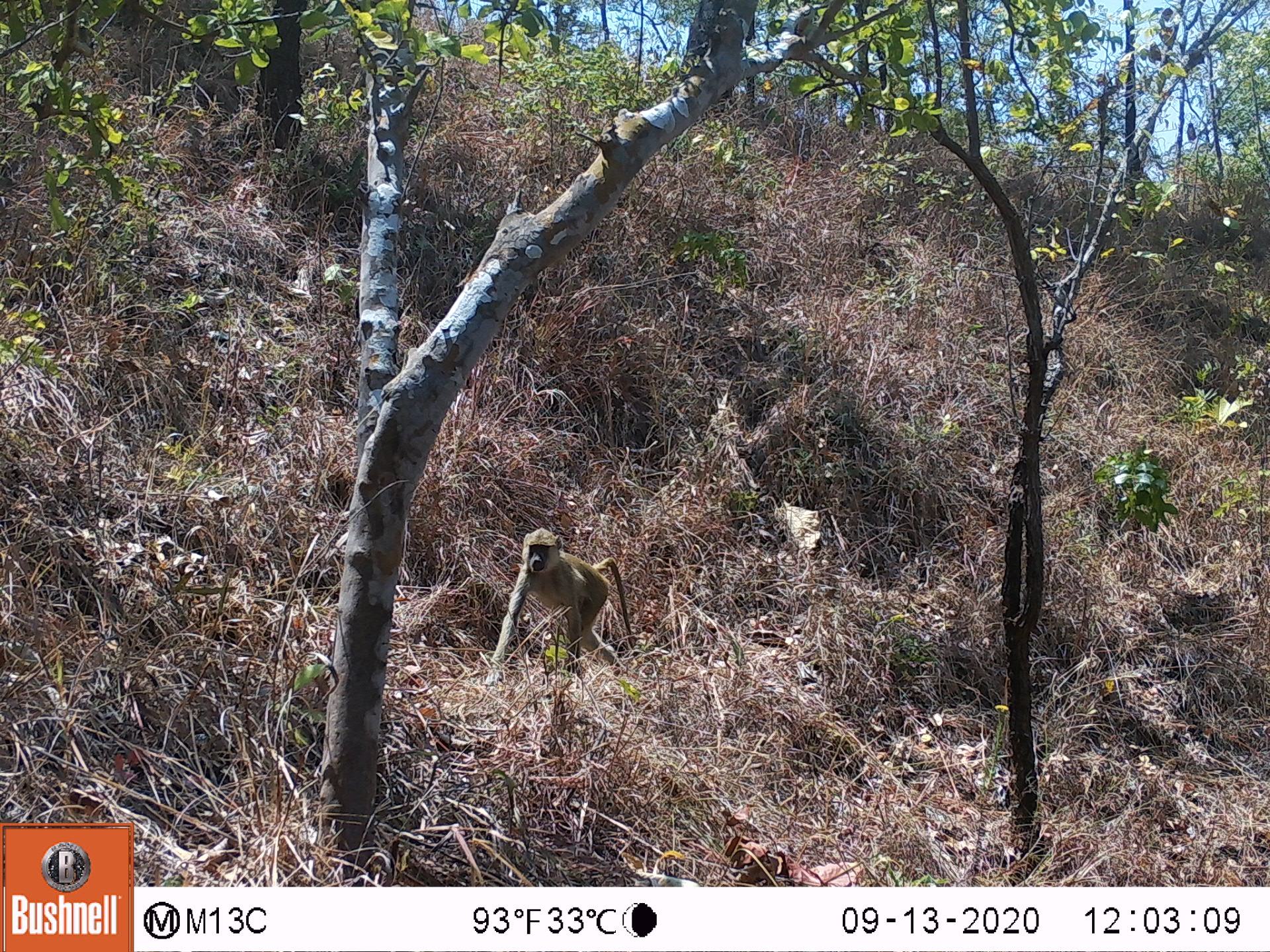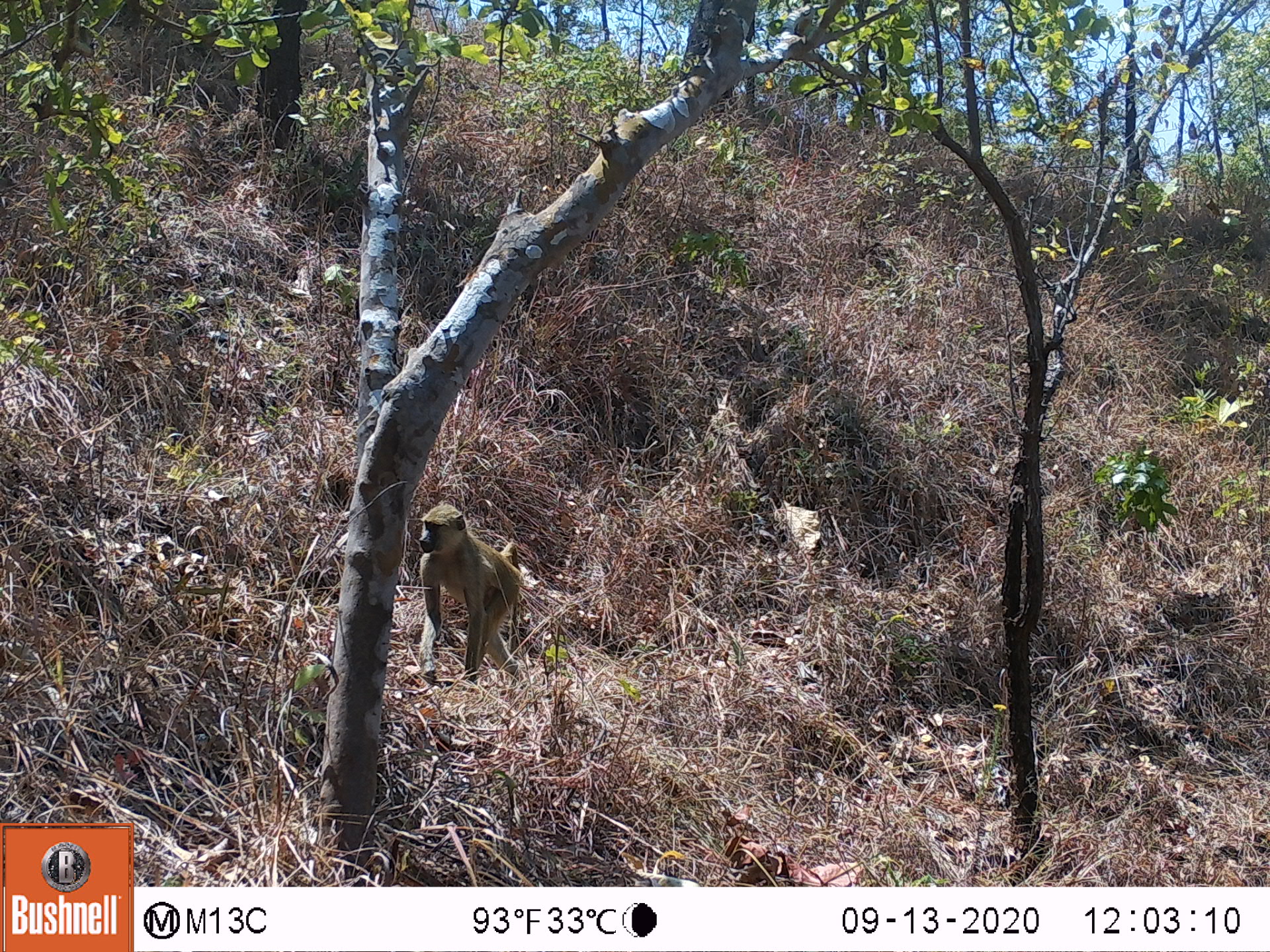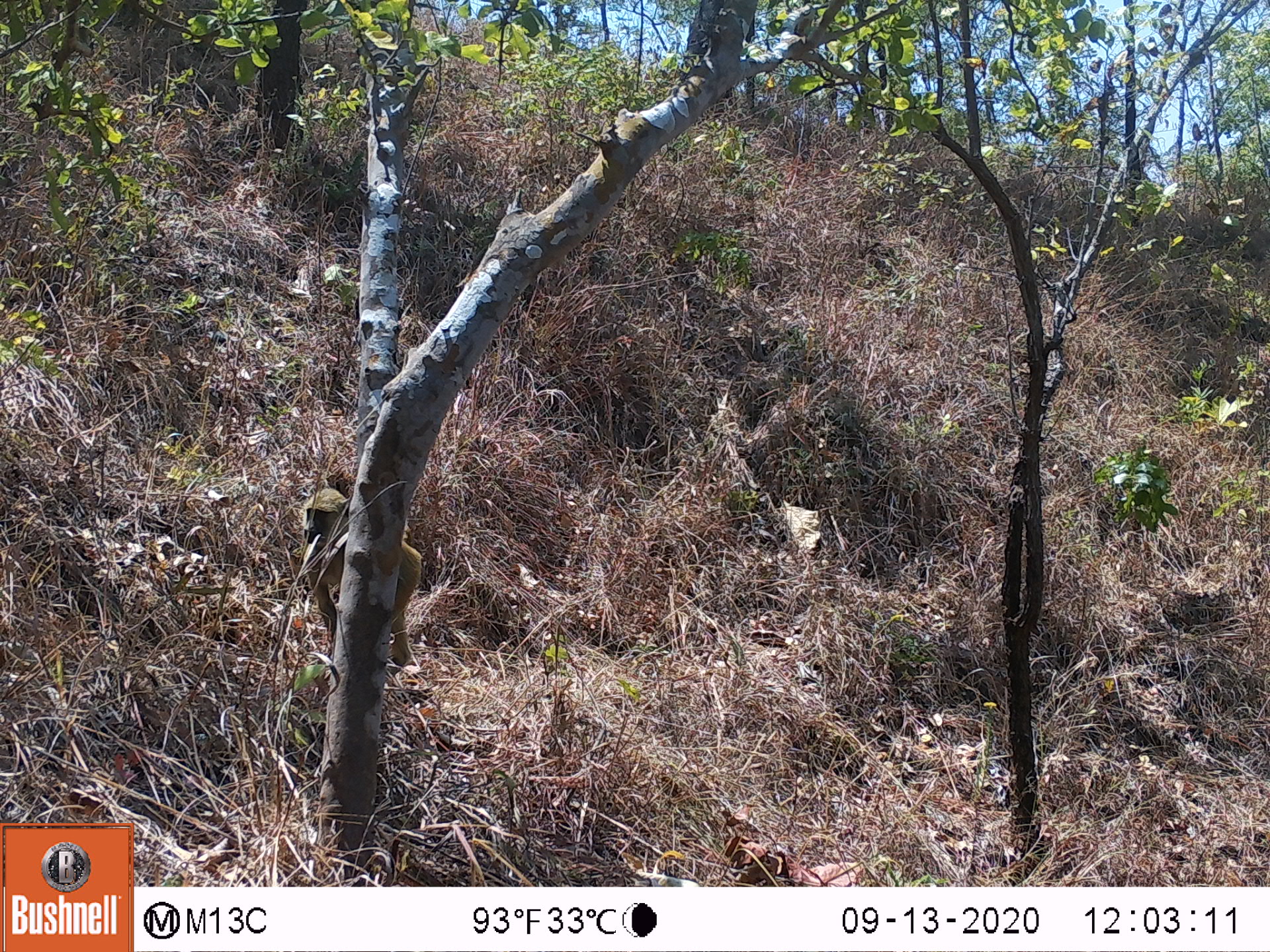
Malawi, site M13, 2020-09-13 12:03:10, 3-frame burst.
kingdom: Animalia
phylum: Chordata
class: Mammalia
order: Primates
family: Cercopithecidae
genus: Papio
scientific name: Papio cynocephalus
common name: yellow baboon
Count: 1.